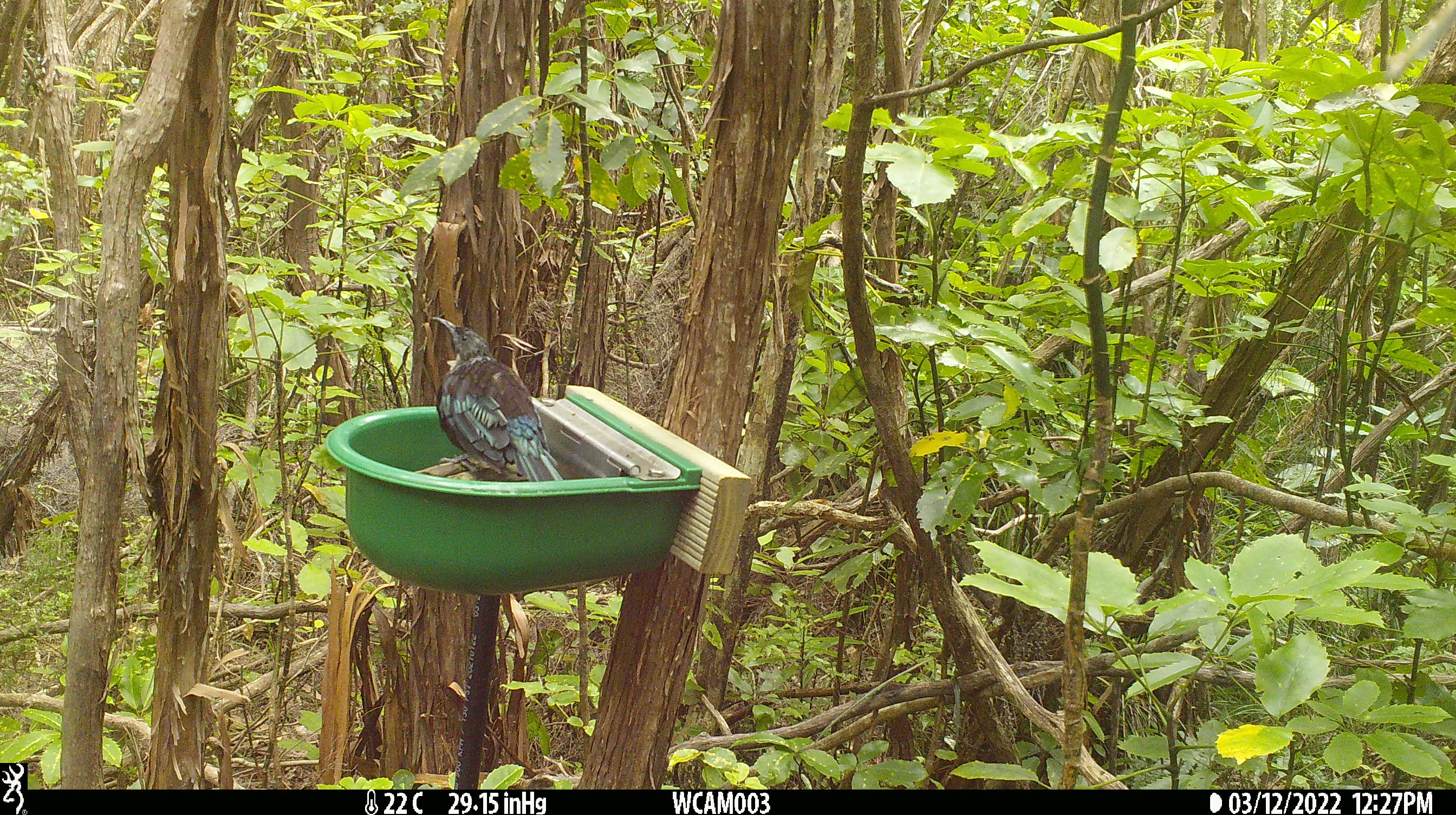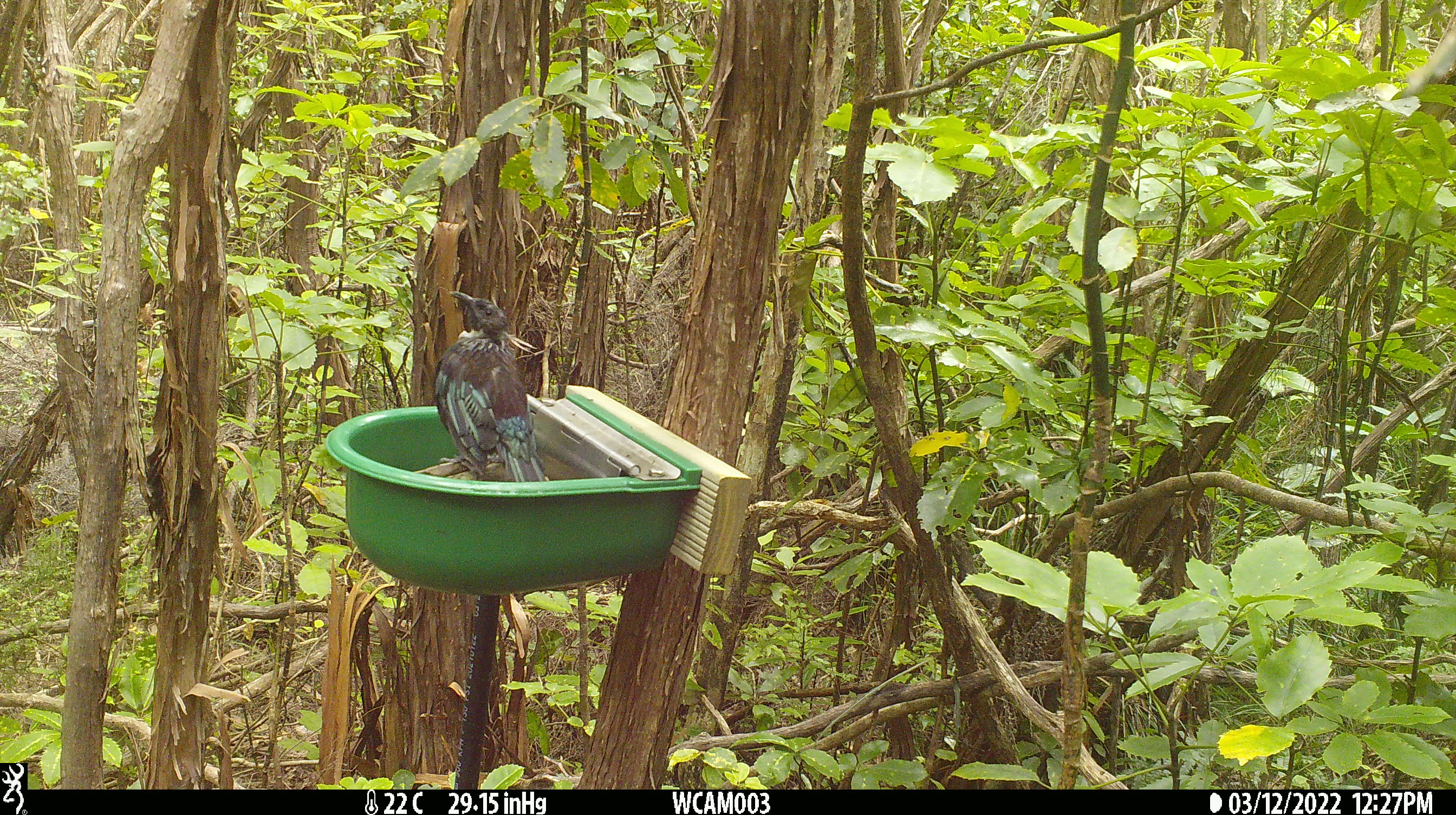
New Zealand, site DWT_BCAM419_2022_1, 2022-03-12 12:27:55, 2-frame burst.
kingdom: Animalia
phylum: Chordata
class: Aves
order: Passeriformes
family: Meliphagidae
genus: Prosthemadera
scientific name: Prosthemadera novaeseelandiae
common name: tui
Tui (Prosthemadera novaeseelandiae).